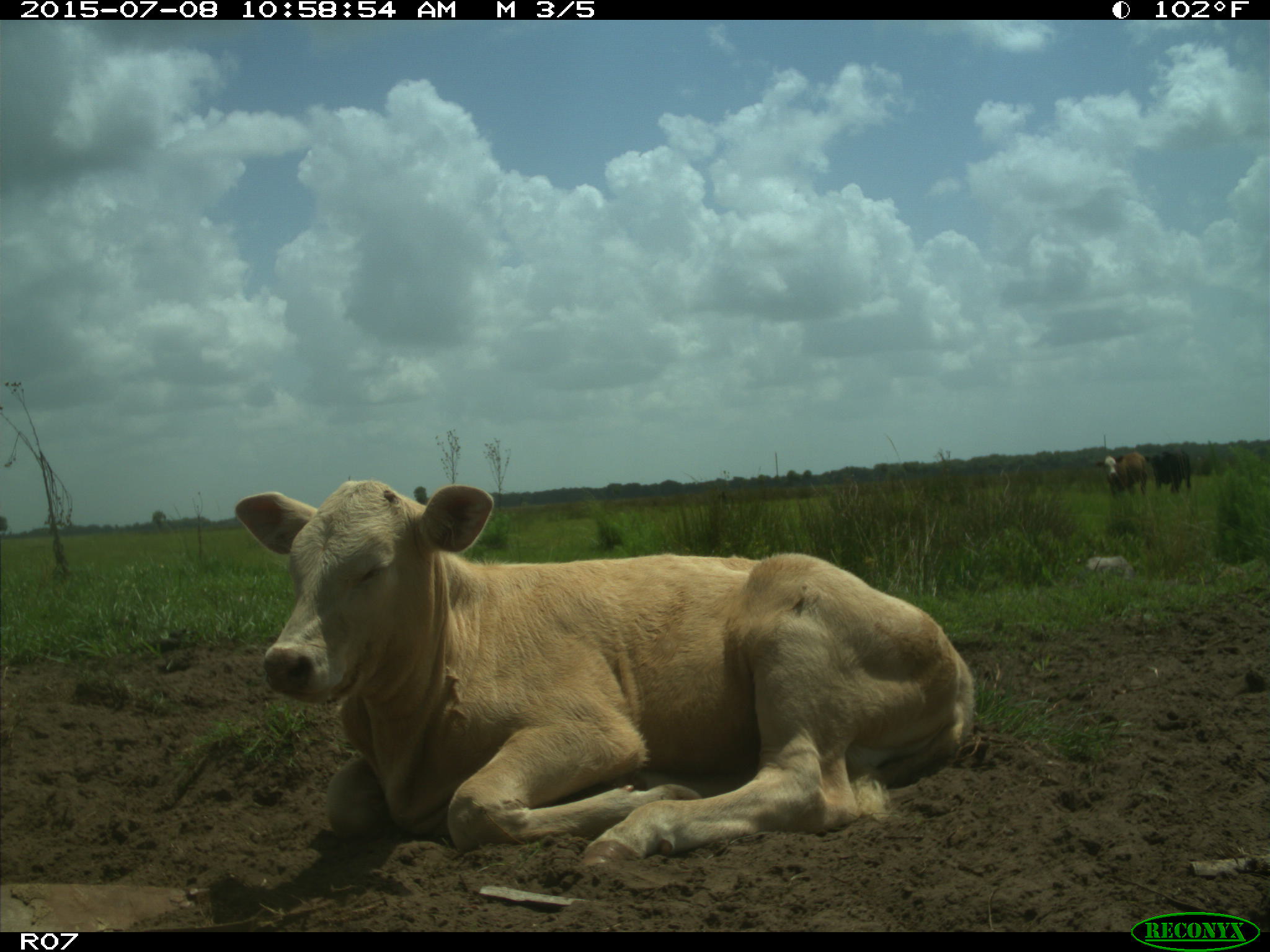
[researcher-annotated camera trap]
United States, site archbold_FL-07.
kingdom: Animalia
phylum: Chordata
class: Mammalia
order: Artiodactyla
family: Bovidae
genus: Bos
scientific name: Bos taurus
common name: domestic cow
Bos taurus (domestic cow).